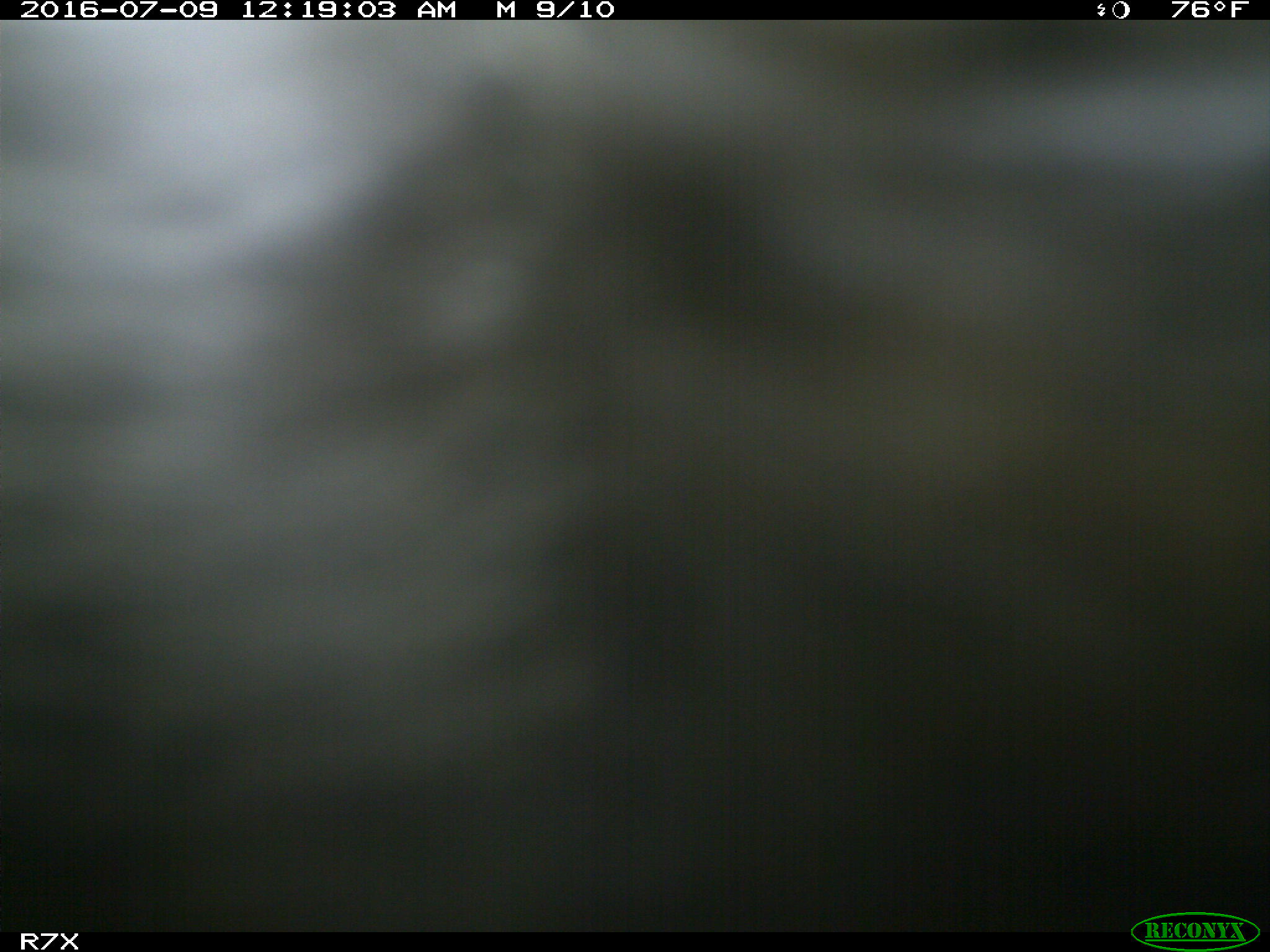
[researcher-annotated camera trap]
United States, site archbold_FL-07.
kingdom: Animalia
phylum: Chordata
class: Mammalia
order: Artiodactyla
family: Bovidae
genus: Bos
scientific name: Bos taurus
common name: domestic cow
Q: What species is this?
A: Bos taurus (domestic cow).